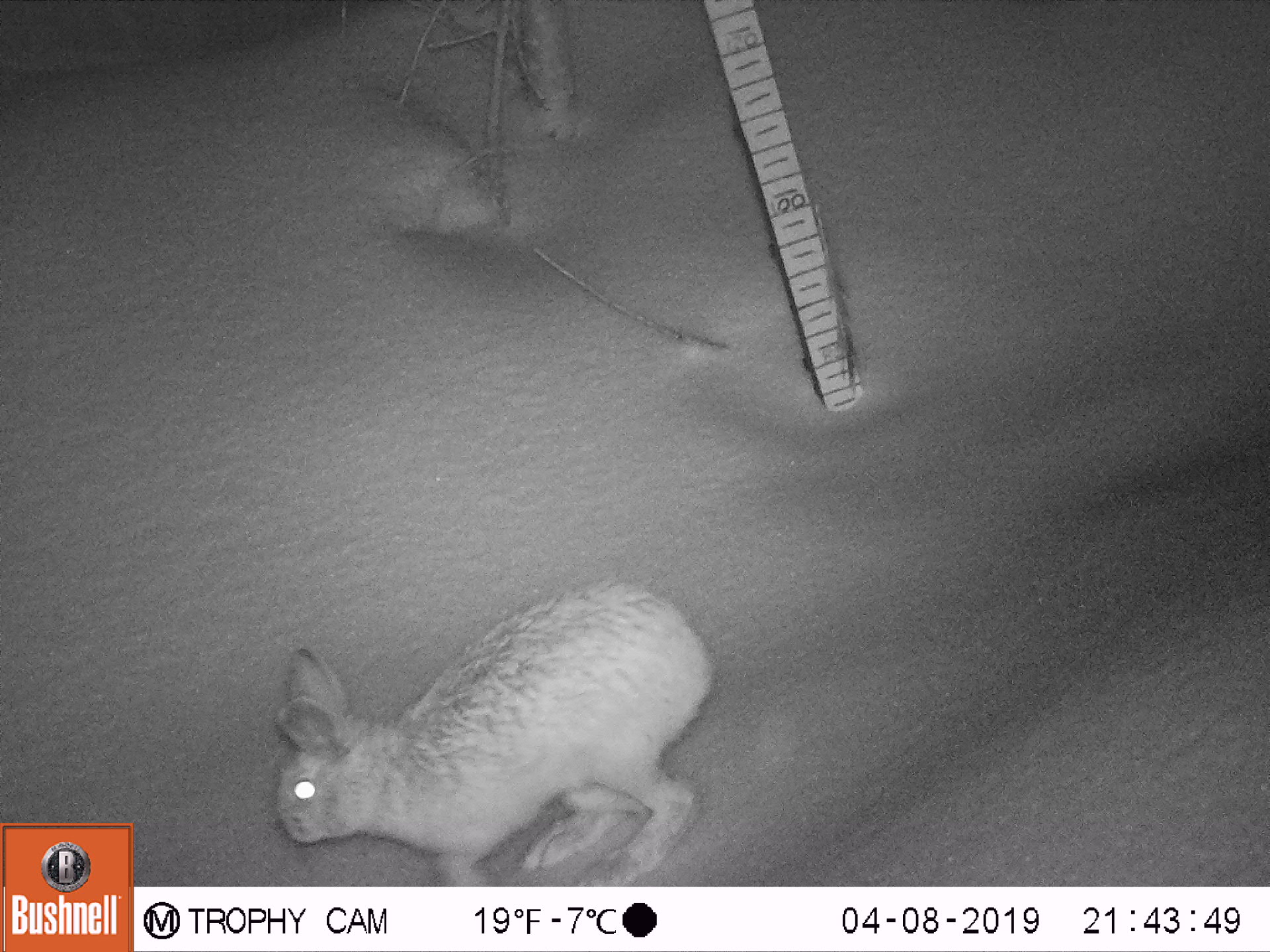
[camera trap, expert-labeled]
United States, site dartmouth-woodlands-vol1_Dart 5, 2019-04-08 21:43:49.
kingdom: Animalia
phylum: Chordata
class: Mammalia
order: Lagomorpha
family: Leporidae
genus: Lepus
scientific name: Lepus americanus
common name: snowshoe hare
Snowshoe hare (Lepus americanus).